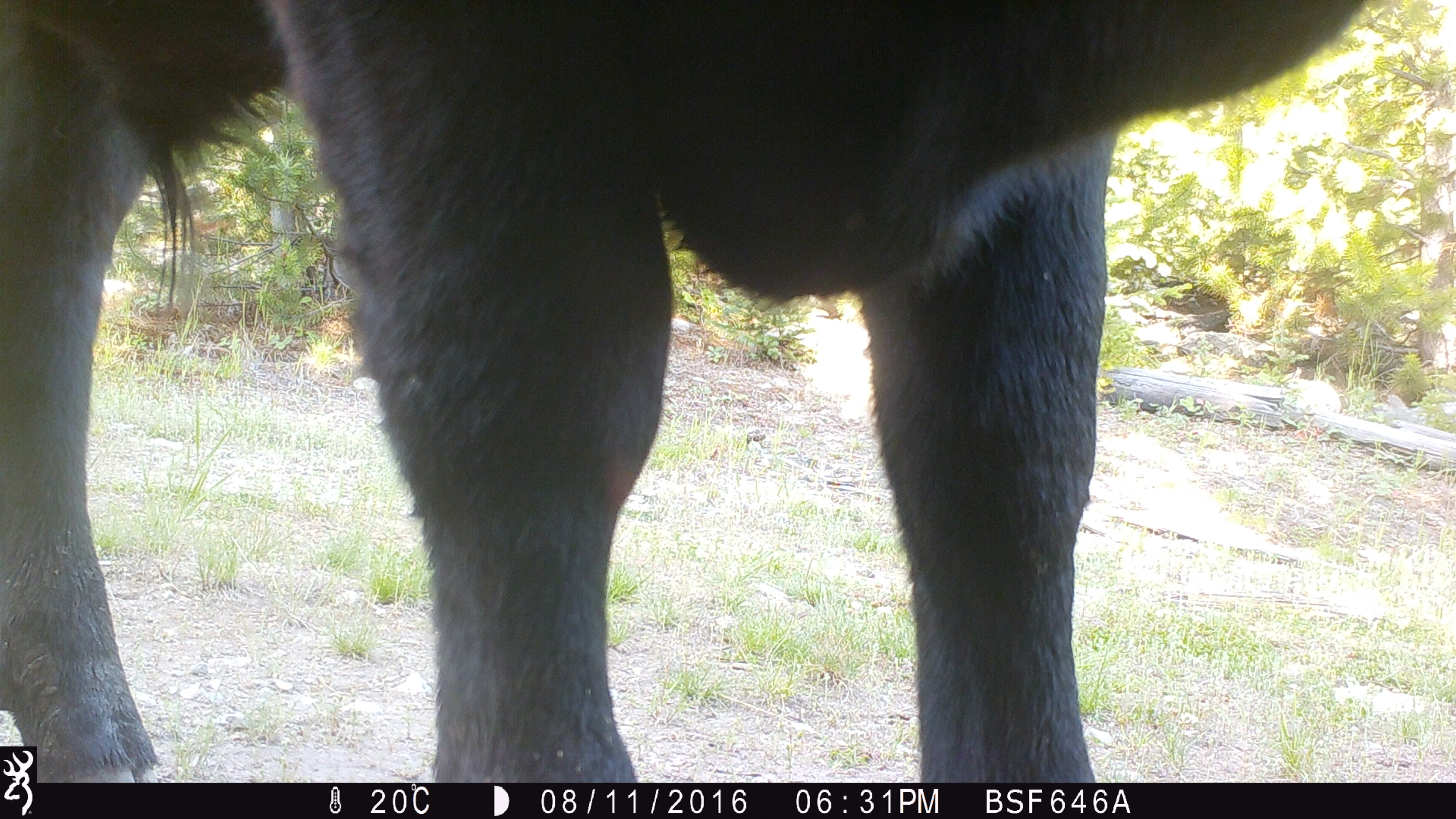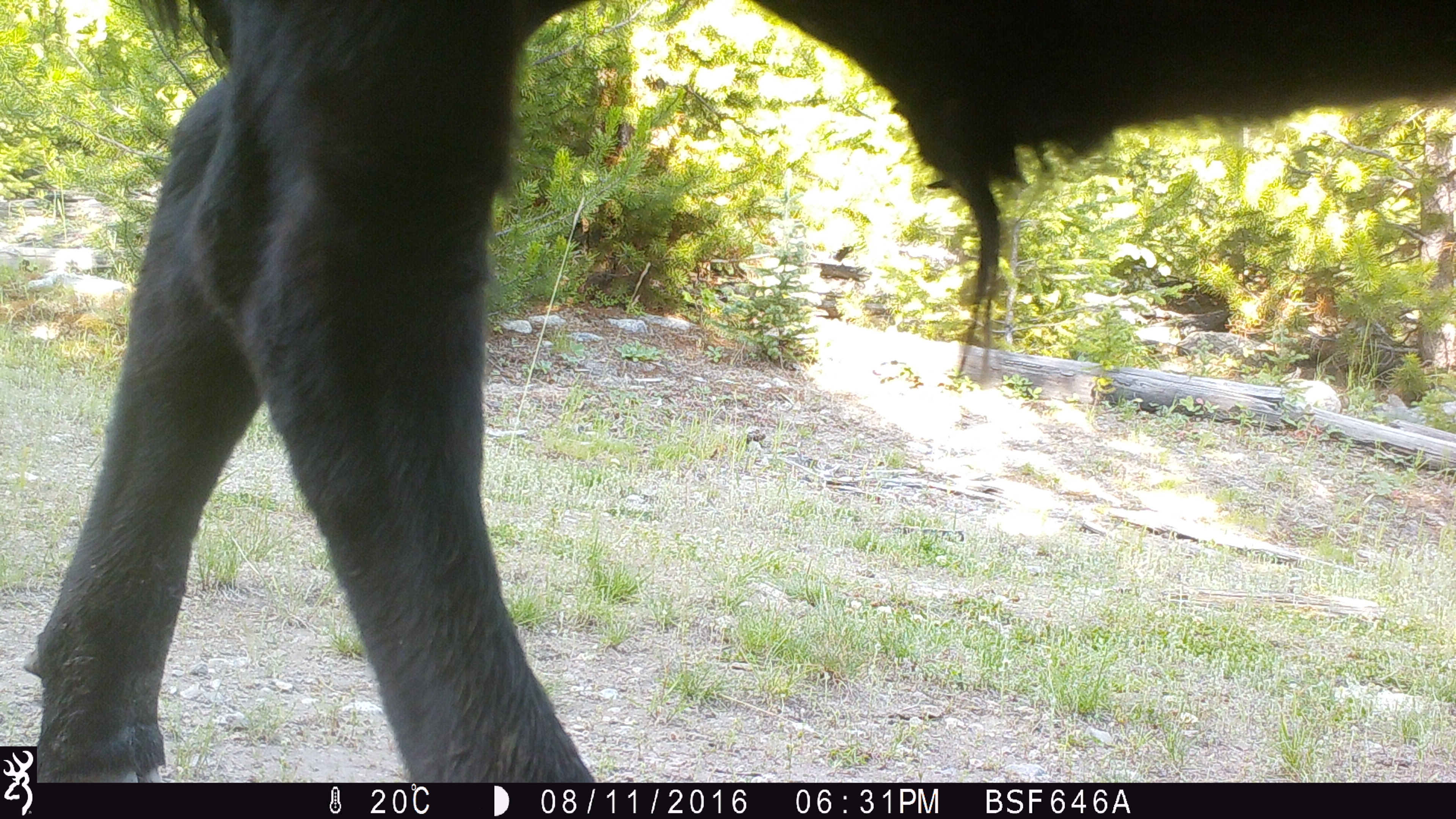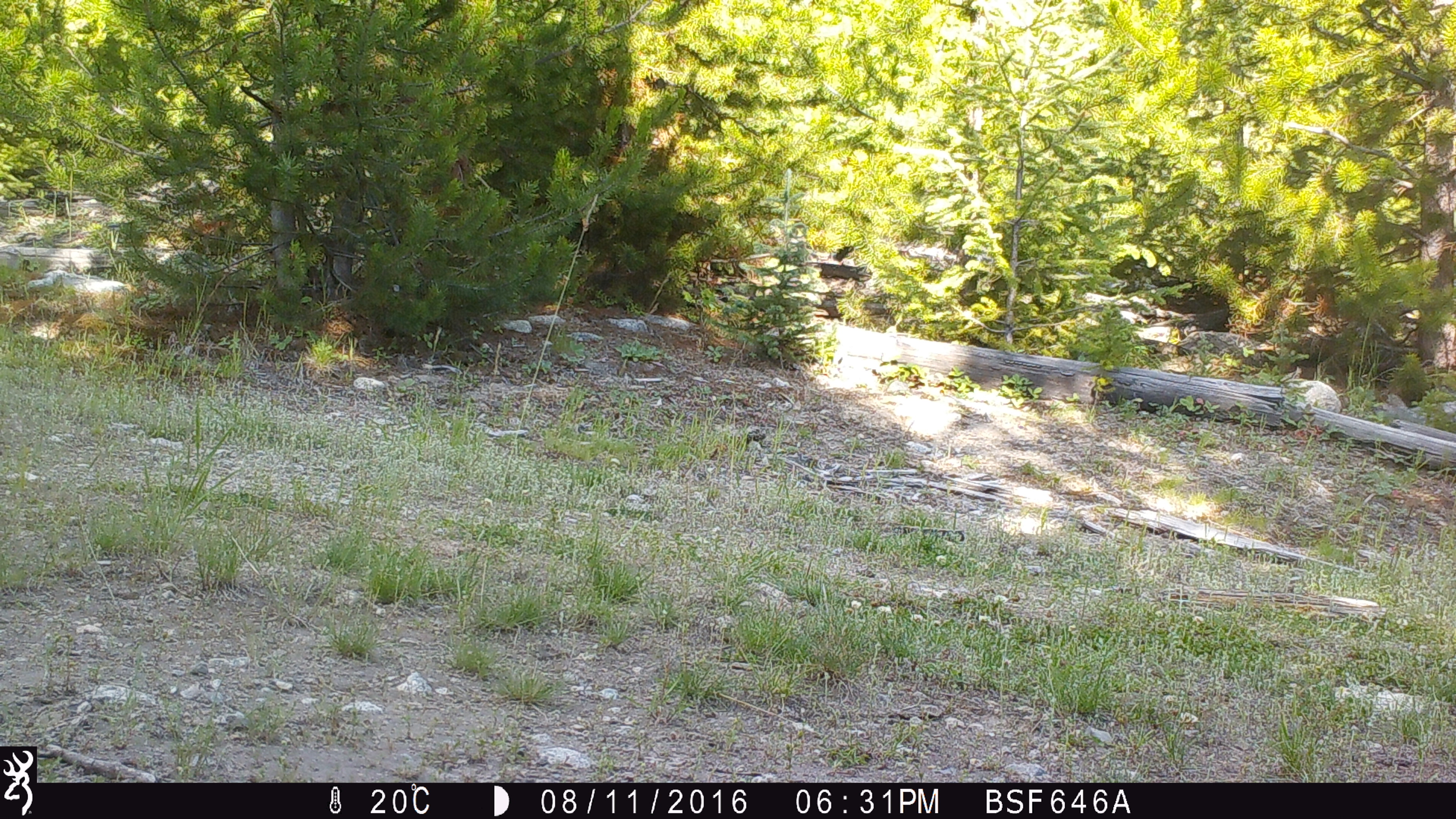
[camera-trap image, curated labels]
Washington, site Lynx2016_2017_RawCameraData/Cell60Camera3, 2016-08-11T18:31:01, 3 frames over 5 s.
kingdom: Animalia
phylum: Chordata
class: Mammalia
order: Artiodactyla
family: Bovidae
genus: Bos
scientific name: Bos taurus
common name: domestic cattle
Domestic cattle (Bos taurus). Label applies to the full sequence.